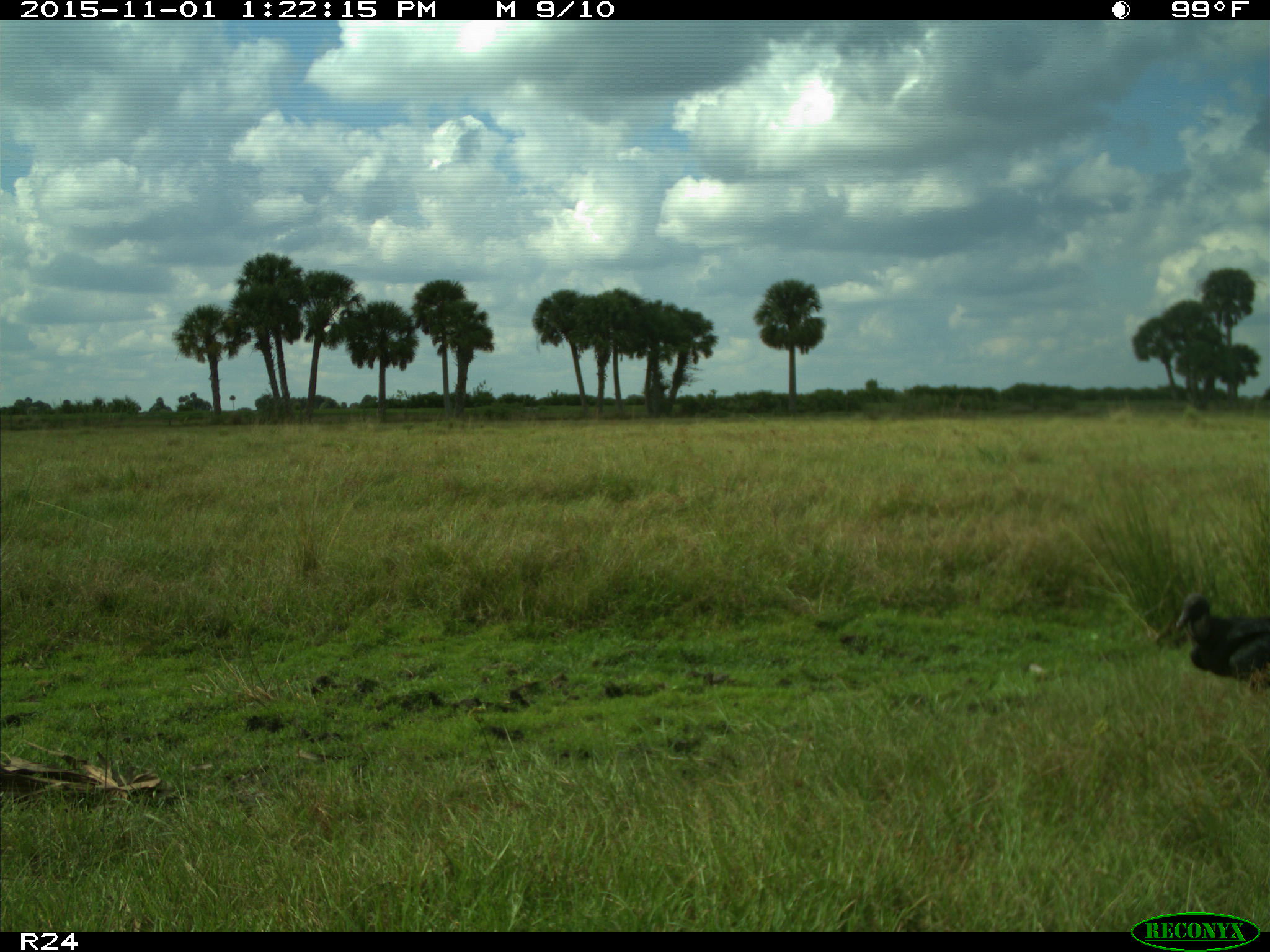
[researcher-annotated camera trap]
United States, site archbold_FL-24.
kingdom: Animalia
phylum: Chordata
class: Aves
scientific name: Aves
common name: birds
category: unidentified bird